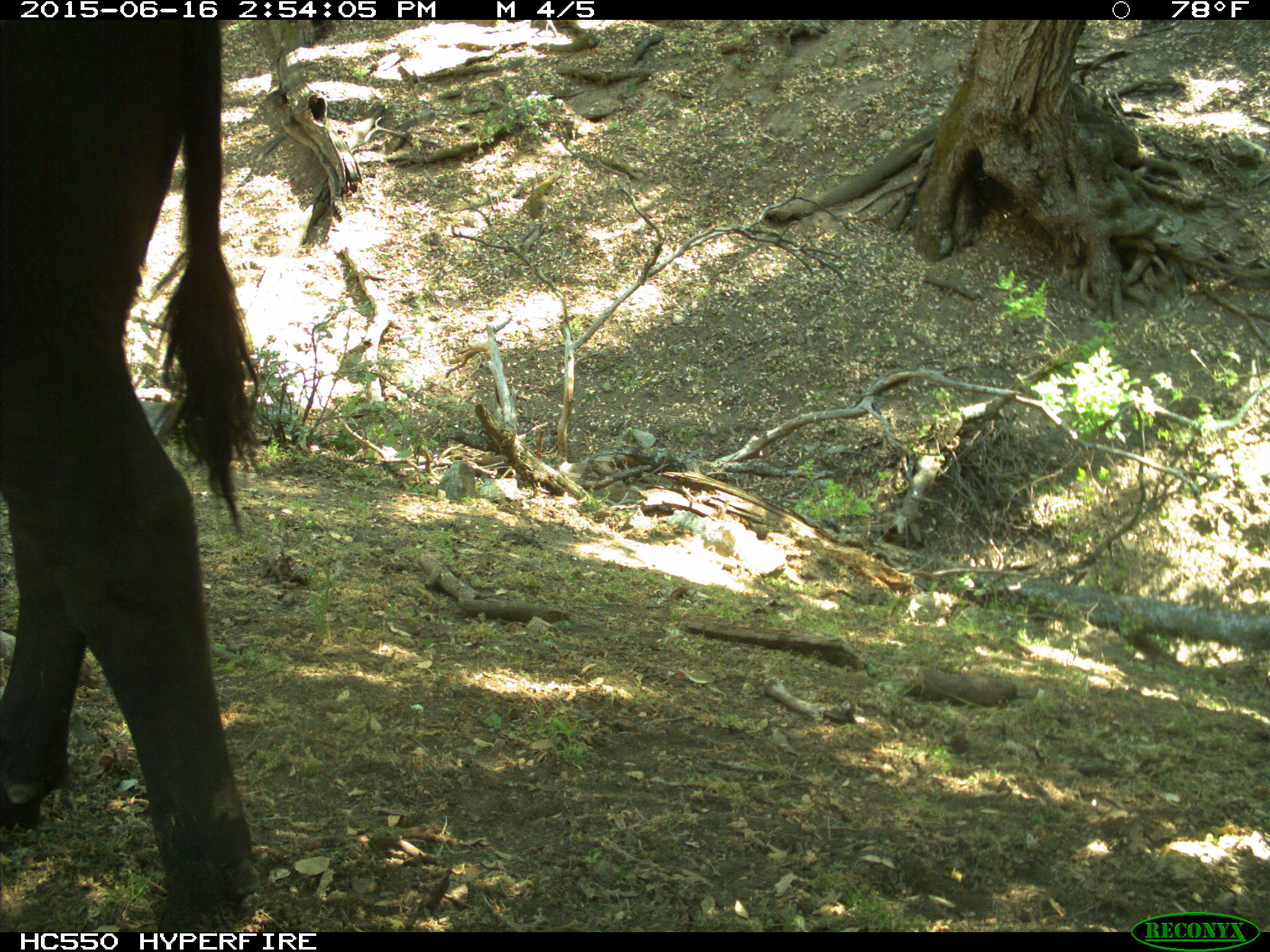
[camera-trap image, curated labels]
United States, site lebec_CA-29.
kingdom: Animalia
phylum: Chordata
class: Mammalia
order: Artiodactyla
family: Bovidae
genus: Bos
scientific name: Bos taurus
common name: domestic cow